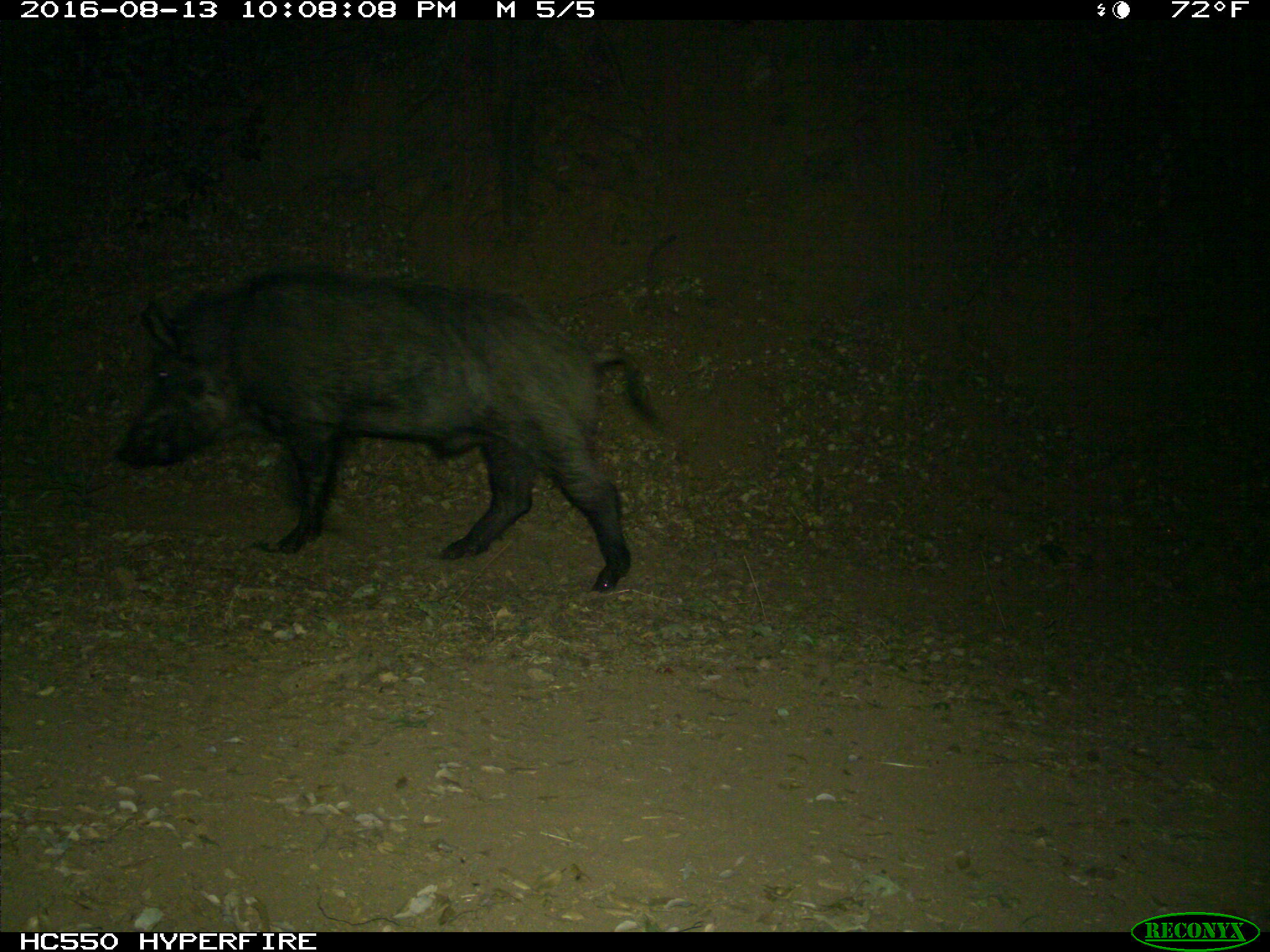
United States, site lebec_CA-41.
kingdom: Animalia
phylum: Chordata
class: Mammalia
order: Artiodactyla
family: Suidae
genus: Sus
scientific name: Sus scrofa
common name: wild boar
Sus scrofa (wild boar).